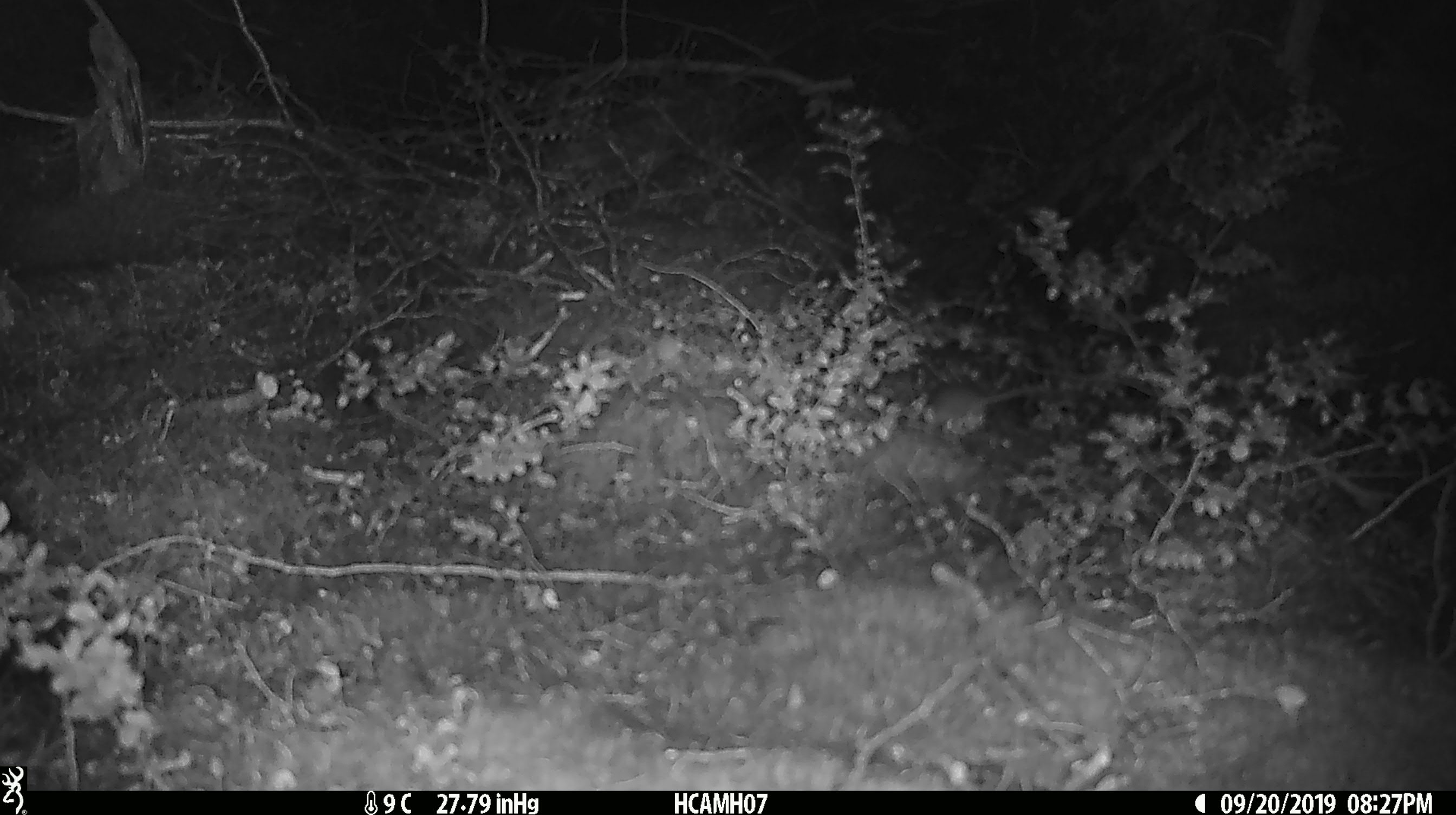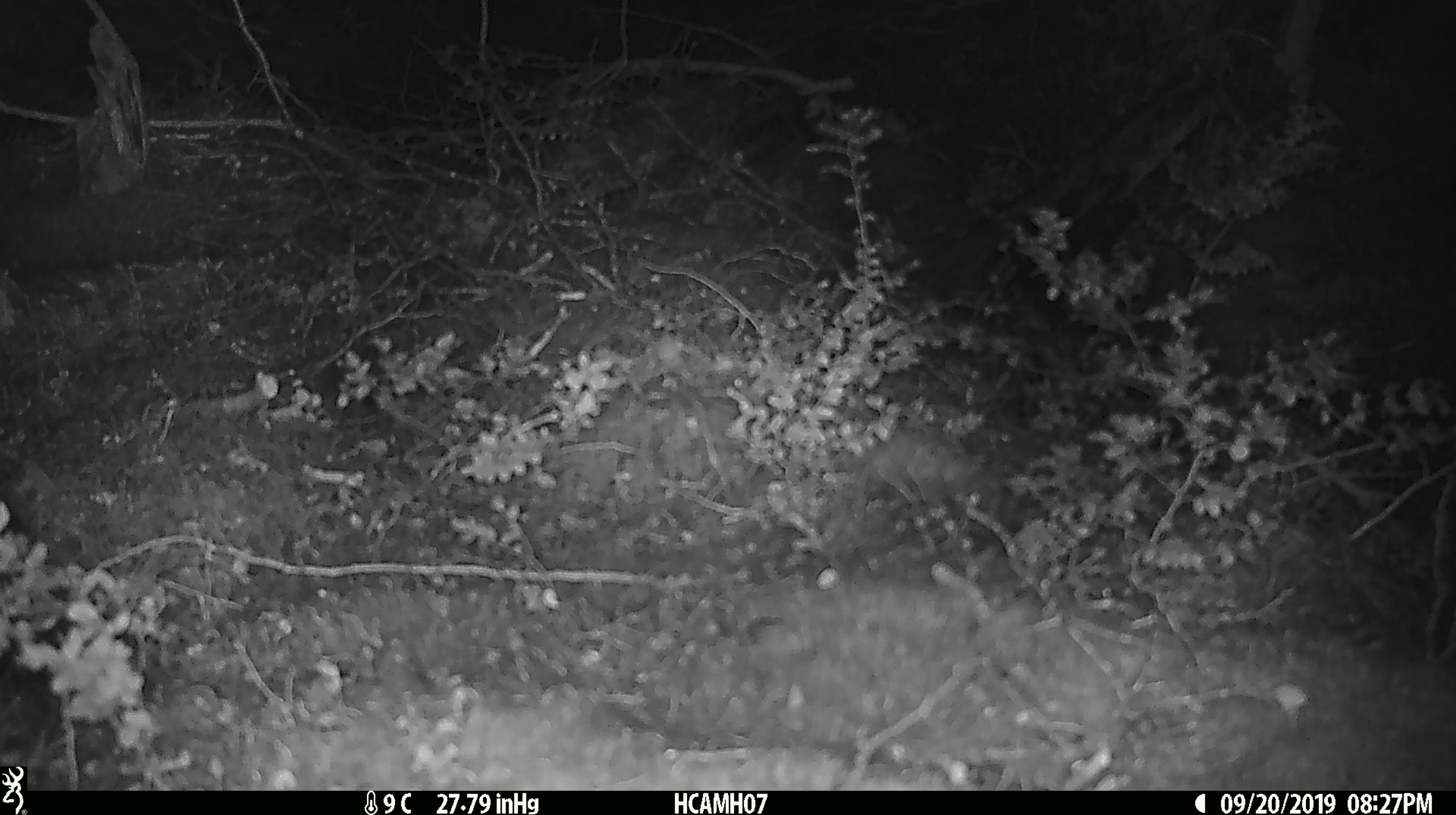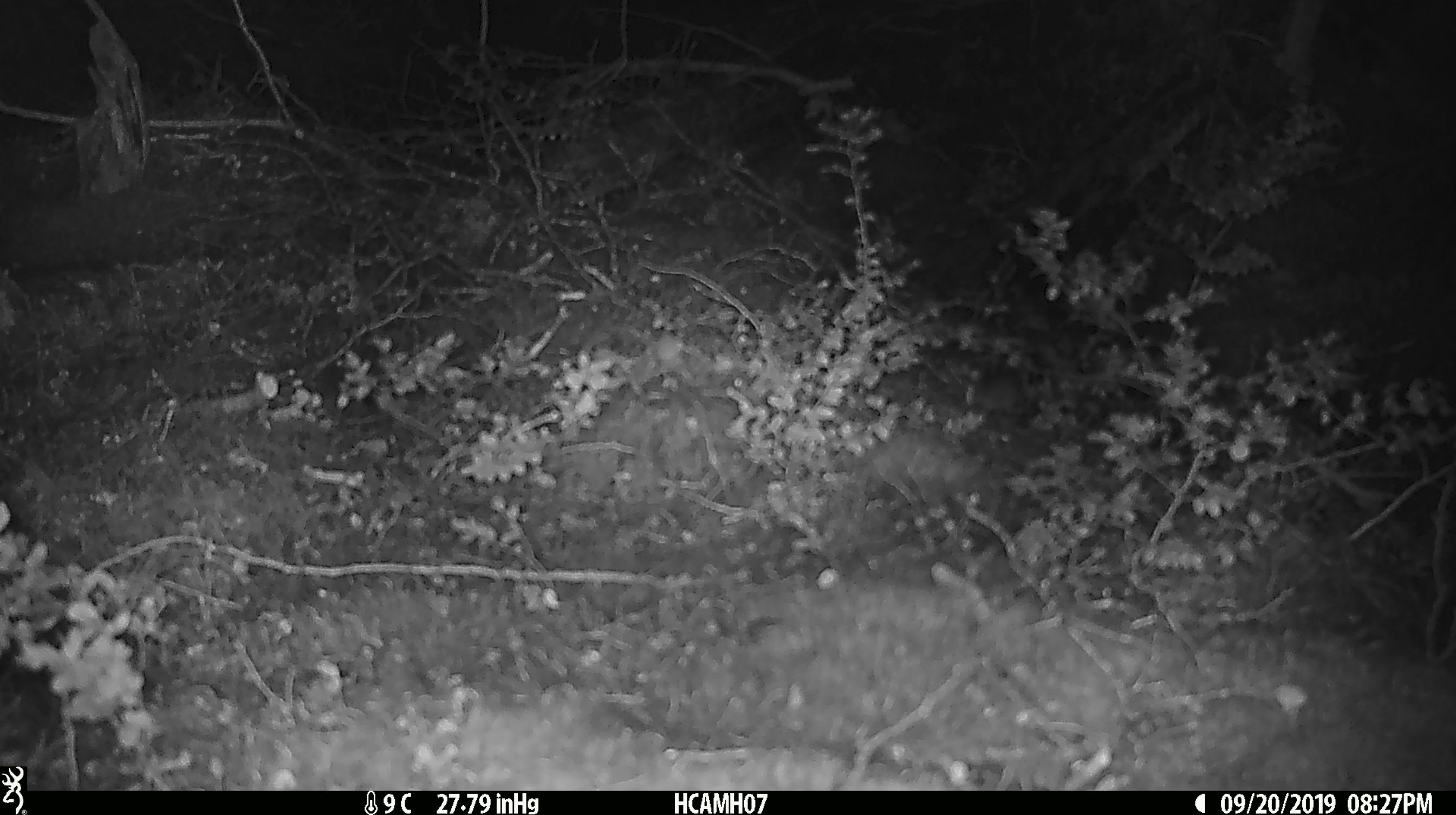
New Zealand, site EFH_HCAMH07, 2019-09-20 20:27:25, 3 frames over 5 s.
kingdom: Animalia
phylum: Chordata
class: Mammalia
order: Rodentia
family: Muridae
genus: Mus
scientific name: Mus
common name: mouse